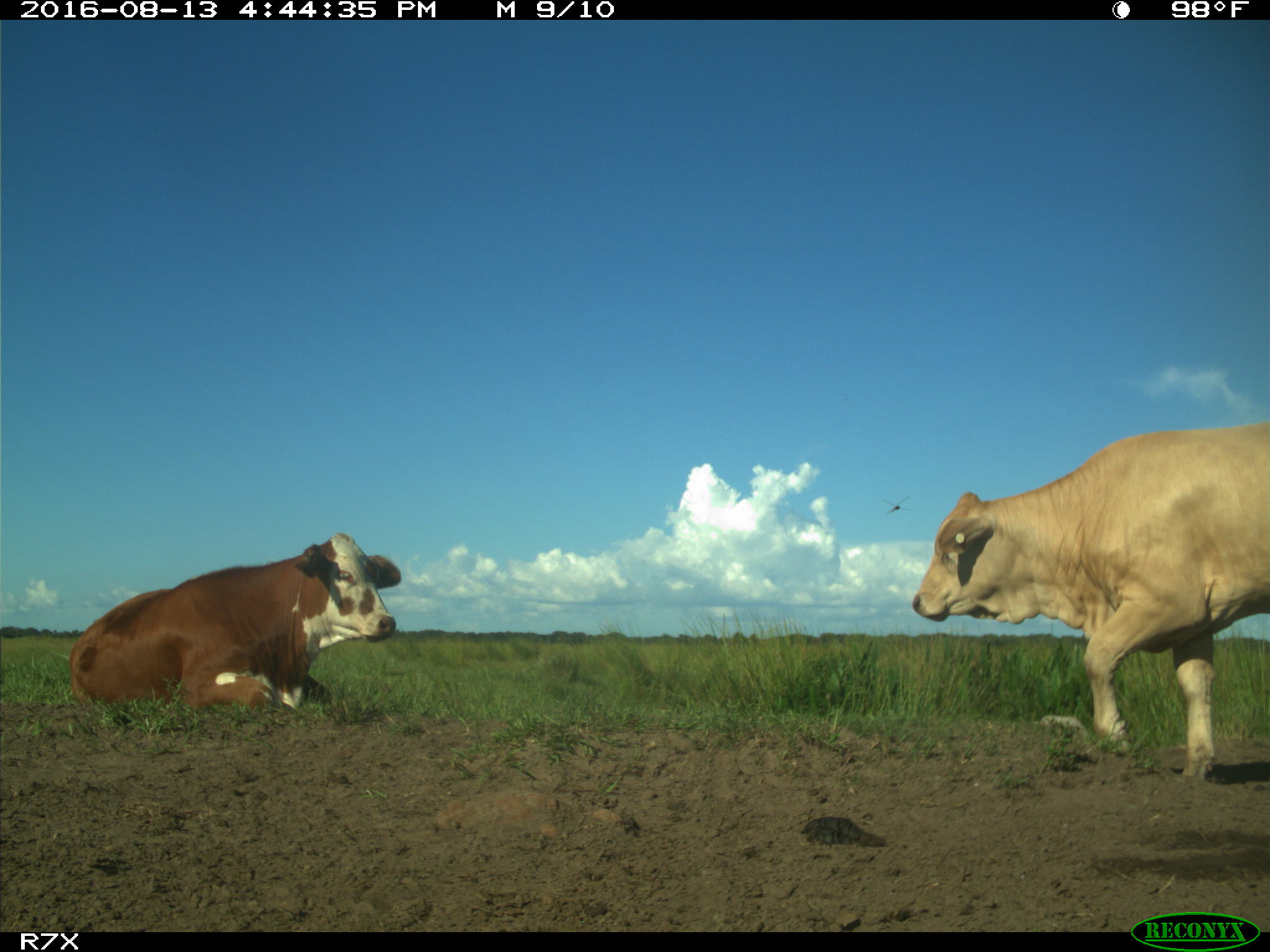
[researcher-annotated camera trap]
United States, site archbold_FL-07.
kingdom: Animalia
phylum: Chordata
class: Mammalia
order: Artiodactyla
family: Bovidae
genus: Bos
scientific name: Bos taurus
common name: domestic cow